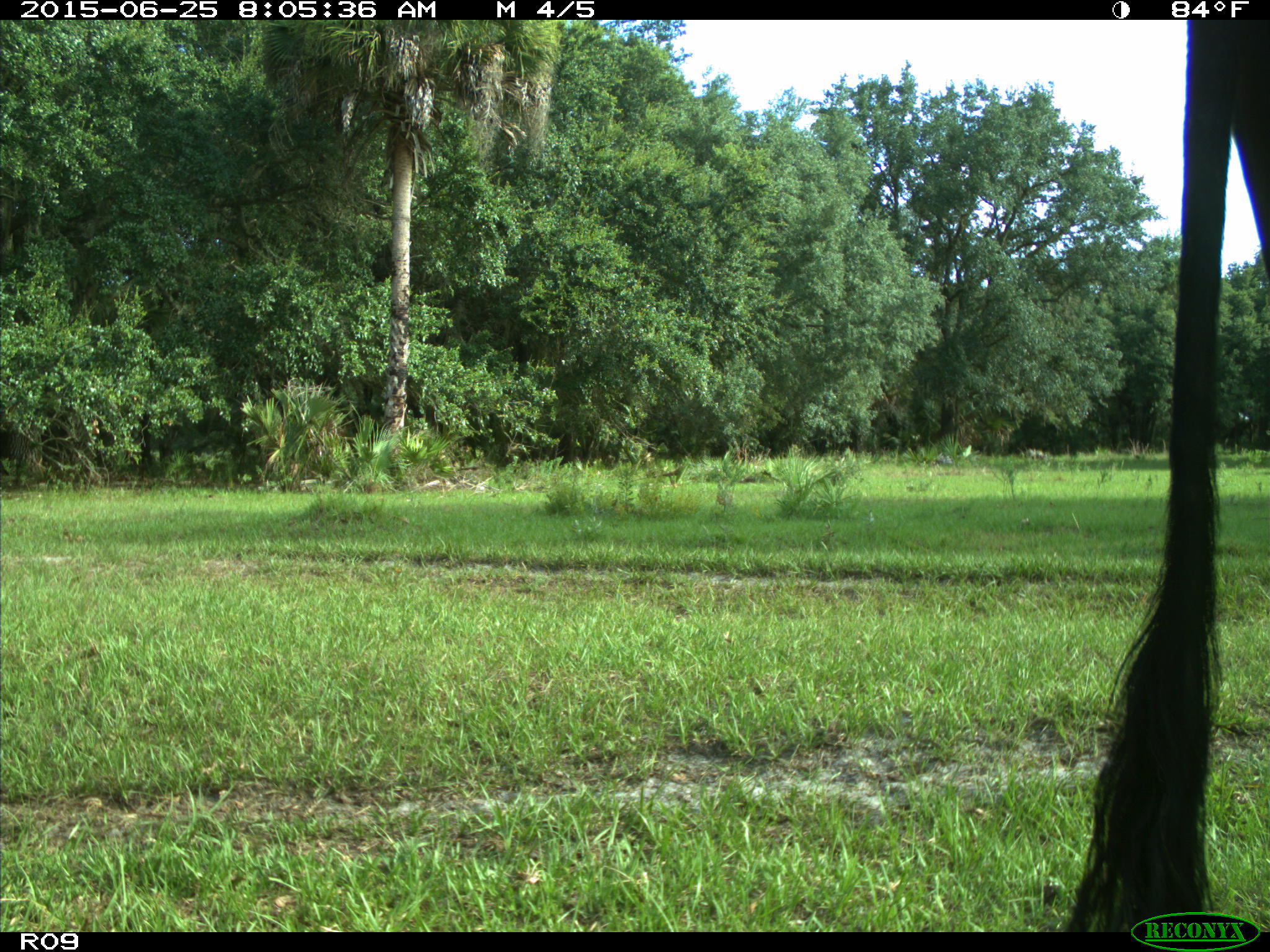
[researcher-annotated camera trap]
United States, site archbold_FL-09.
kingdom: Animalia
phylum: Chordata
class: Mammalia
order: Artiodactyla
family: Bovidae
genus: Bos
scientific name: Bos taurus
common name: domestic cow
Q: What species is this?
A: Bos taurus (domestic cow).